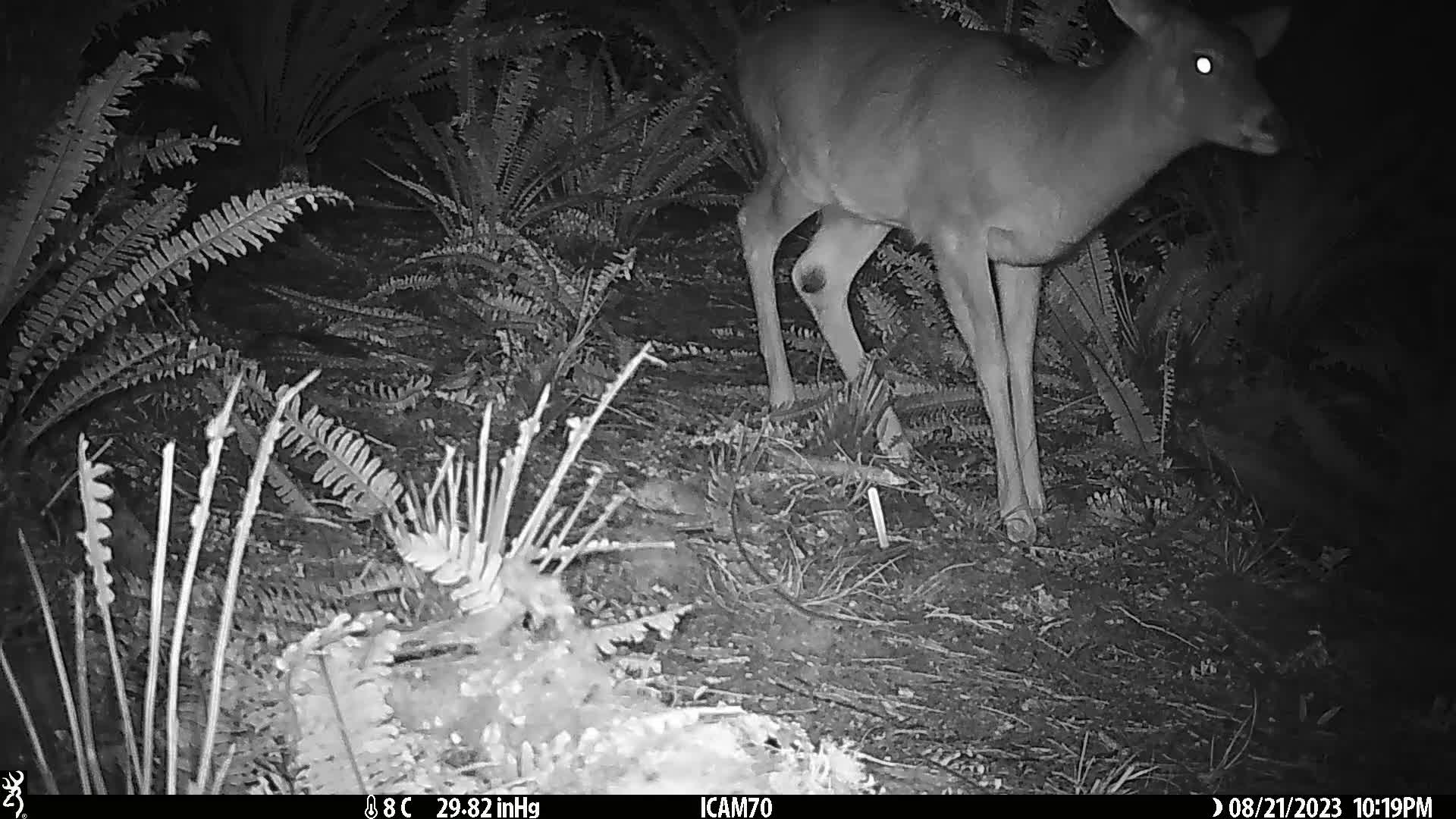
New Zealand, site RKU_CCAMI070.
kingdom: Animalia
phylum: Chordata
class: Mammalia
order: Artiodactyla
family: Cervidae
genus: Odocoileus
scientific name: Odocoileus virginianus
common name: white-tailed deer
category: white tailed deer